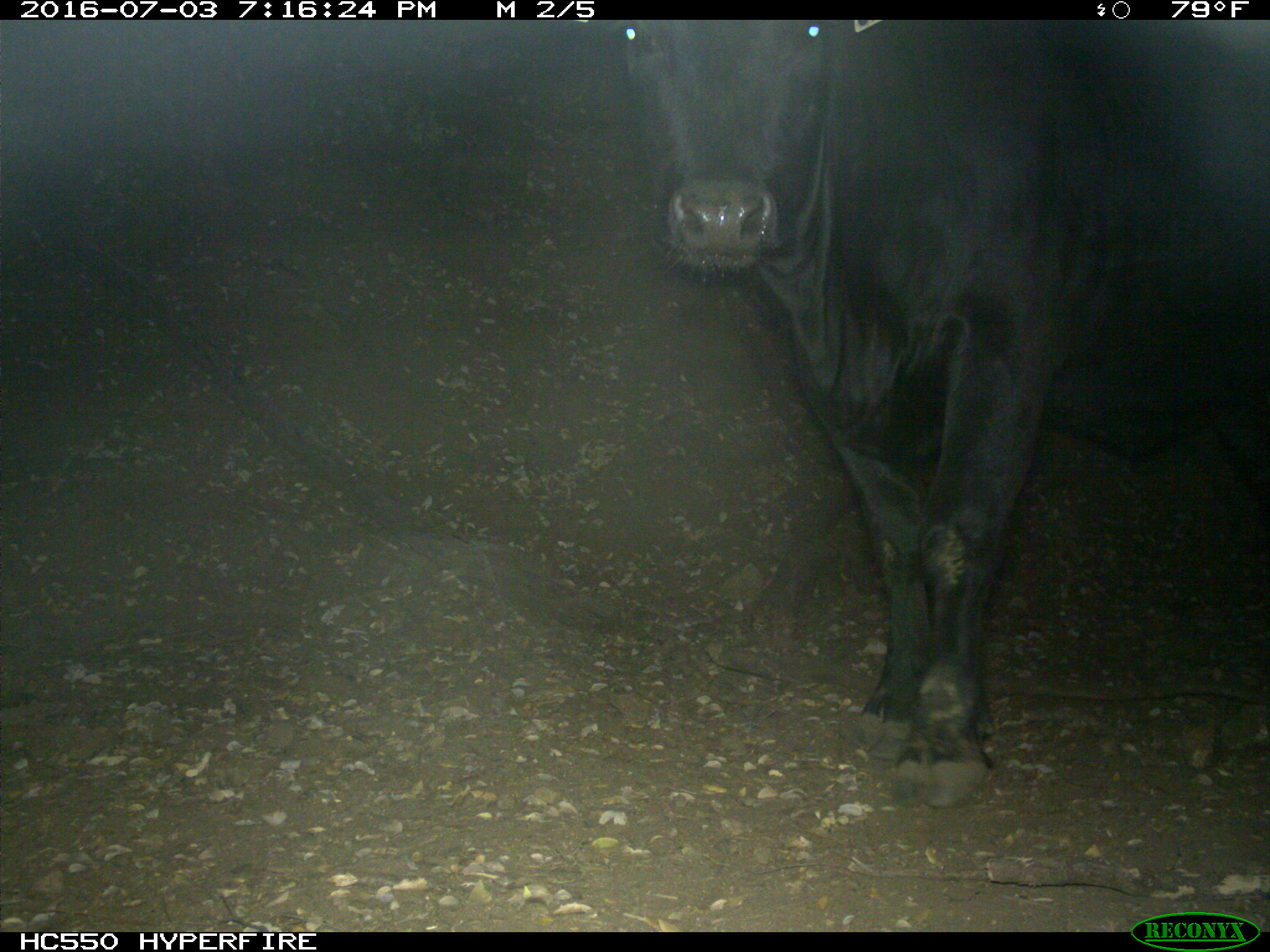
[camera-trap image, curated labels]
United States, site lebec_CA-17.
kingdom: Animalia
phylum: Chordata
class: Mammalia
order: Artiodactyla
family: Bovidae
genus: Bos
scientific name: Bos taurus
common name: domestic cow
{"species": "Bos taurus (domestic cow)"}